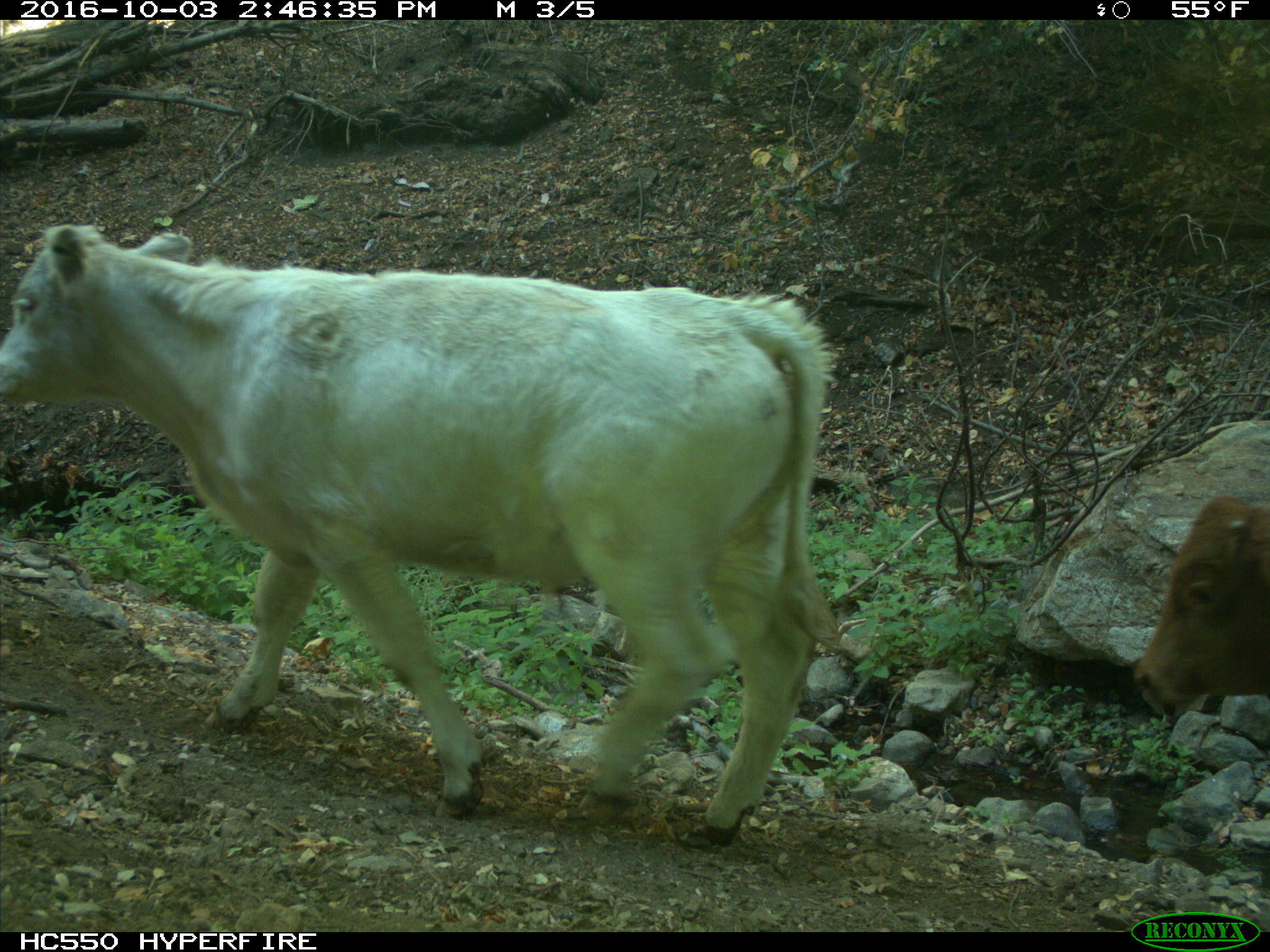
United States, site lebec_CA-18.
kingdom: Animalia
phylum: Chordata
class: Mammalia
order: Artiodactyla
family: Bovidae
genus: Bos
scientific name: Bos taurus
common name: domestic cow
Bos taurus (domestic cow).